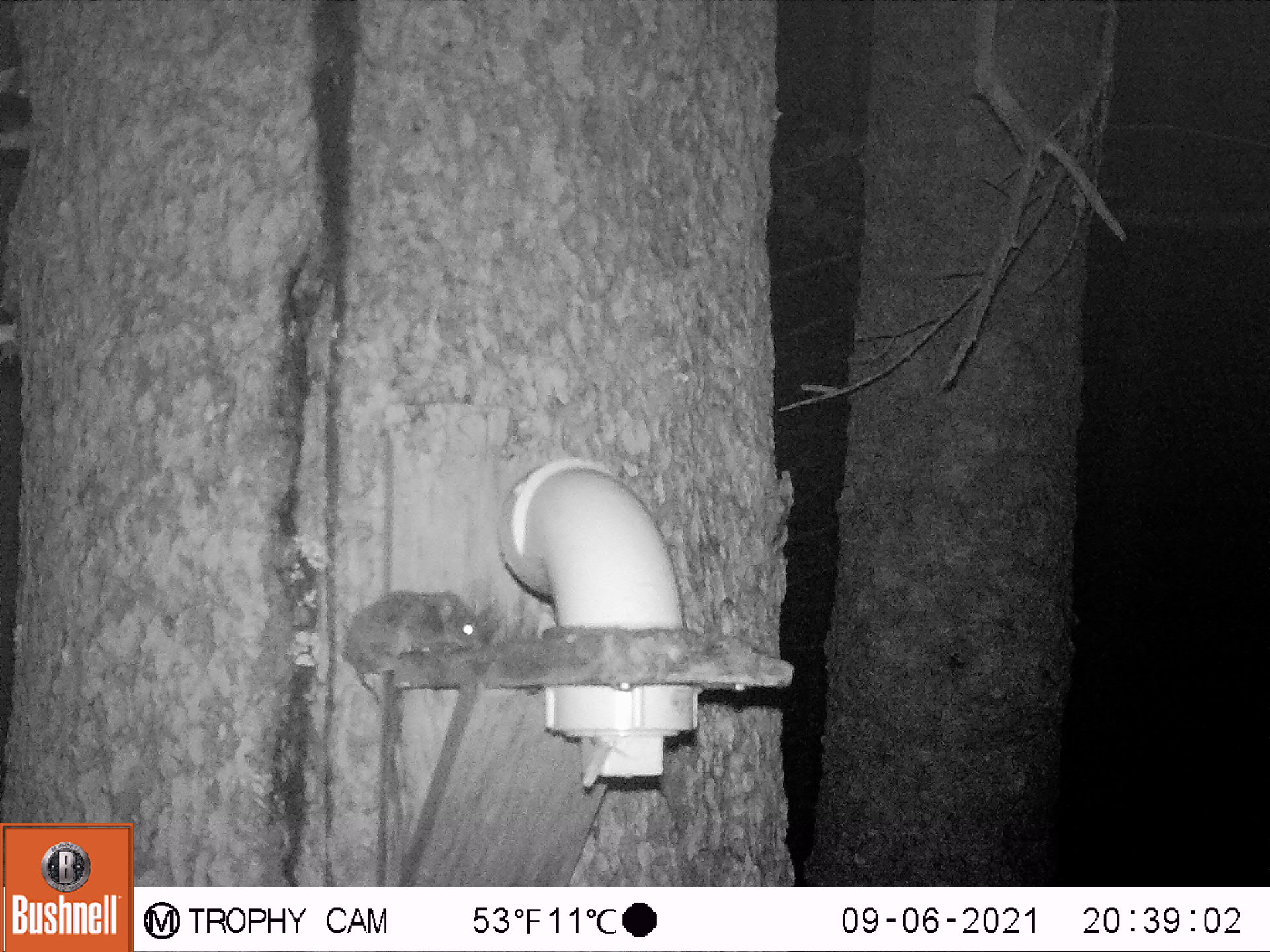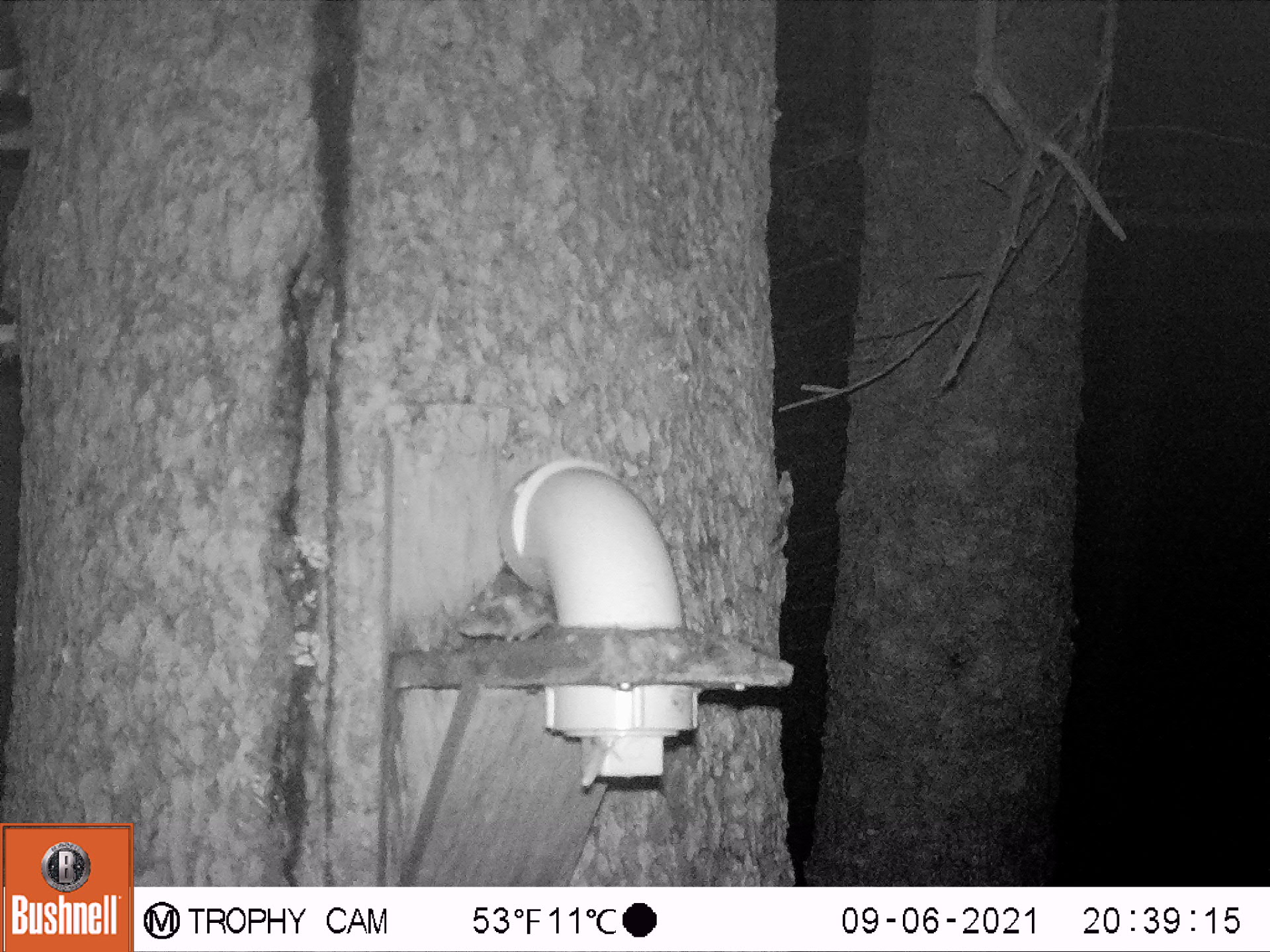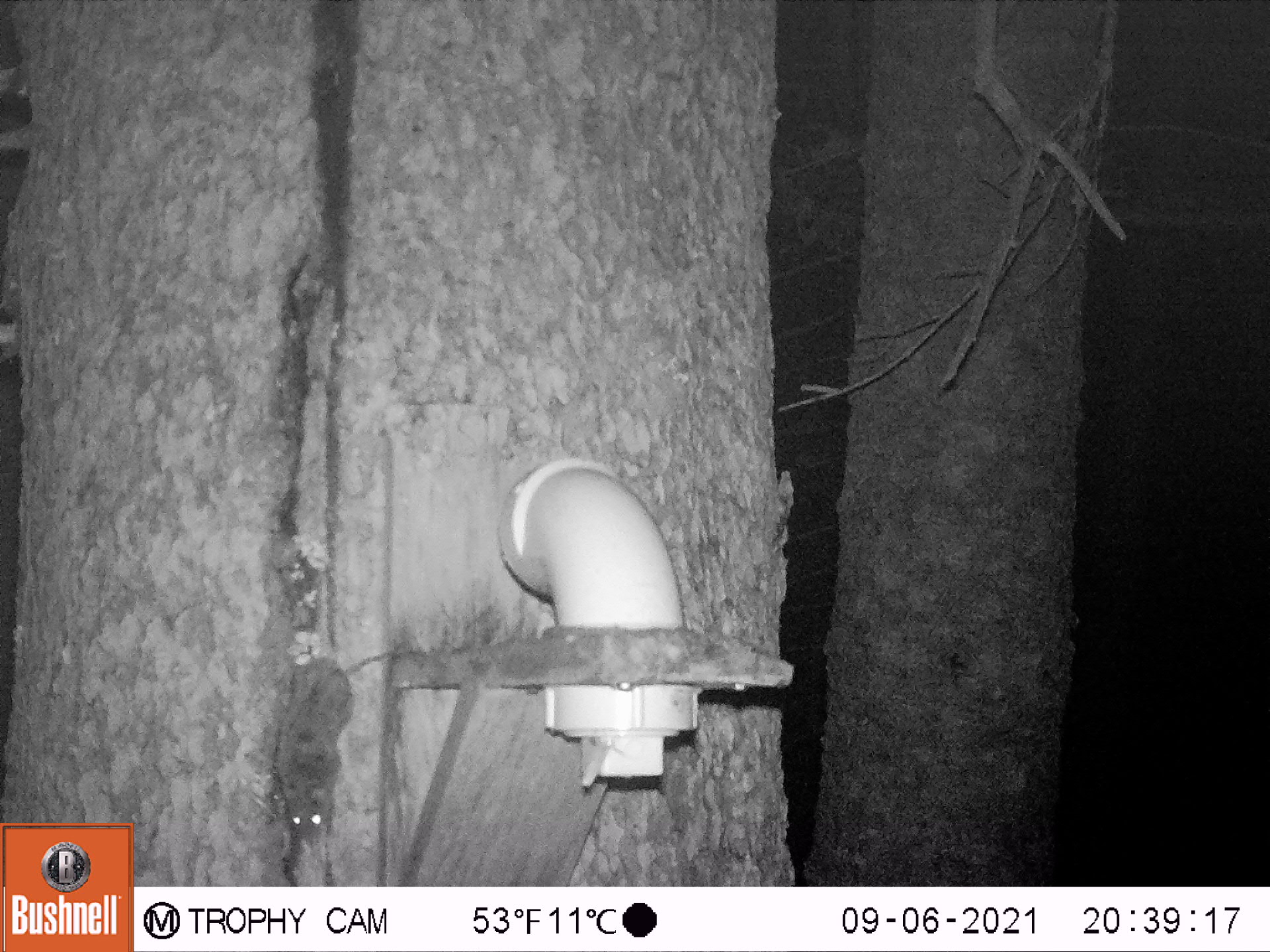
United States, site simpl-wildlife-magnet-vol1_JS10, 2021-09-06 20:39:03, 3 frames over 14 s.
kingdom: Animalia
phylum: Chordata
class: Mammalia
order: Rodentia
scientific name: Rodentia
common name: mouse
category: mouse sp.